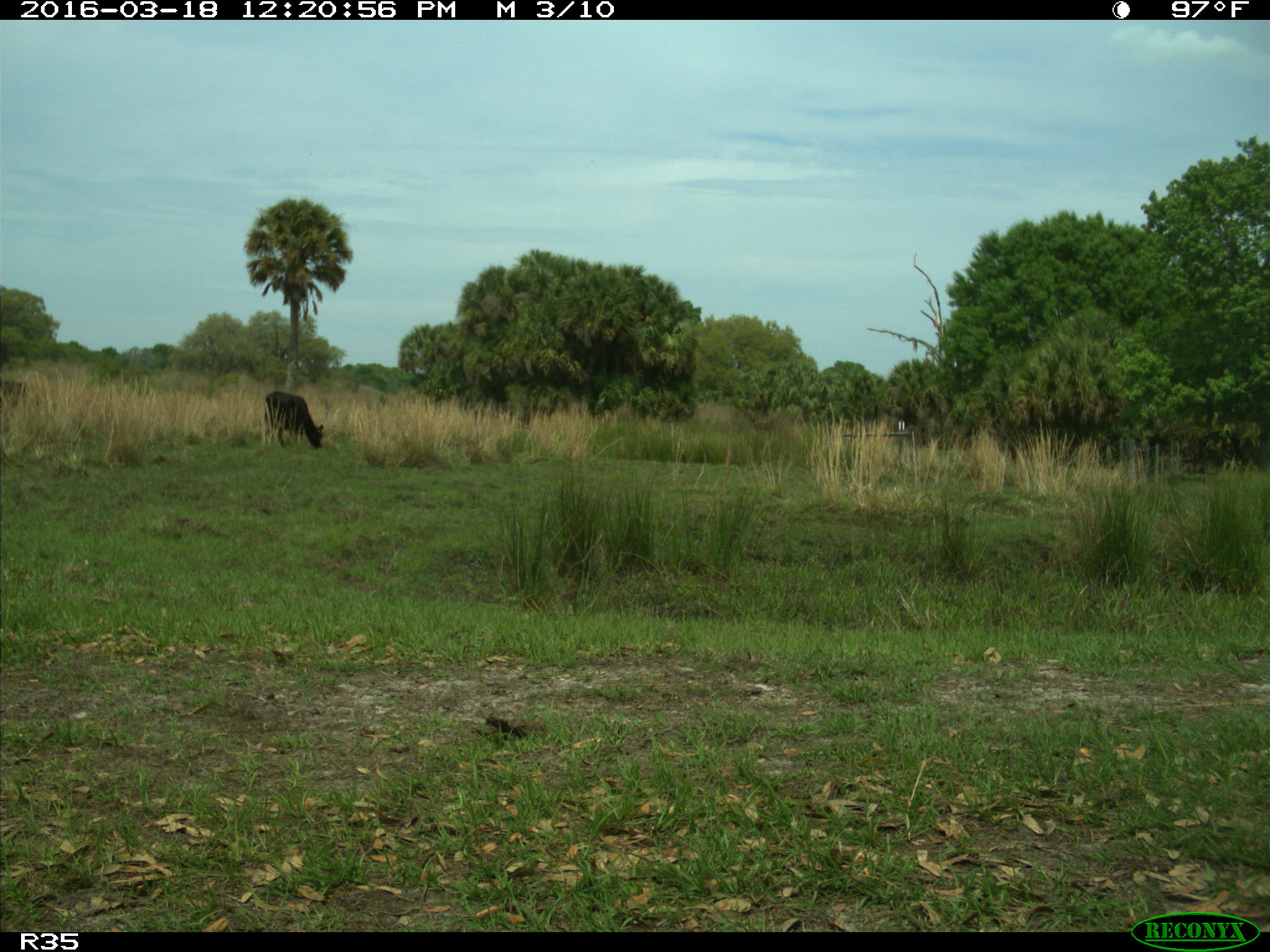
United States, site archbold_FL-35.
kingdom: Animalia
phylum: Chordata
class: Mammalia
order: Artiodactyla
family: Bovidae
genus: Bos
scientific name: Bos taurus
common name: domestic cow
Bos taurus (domestic cow).